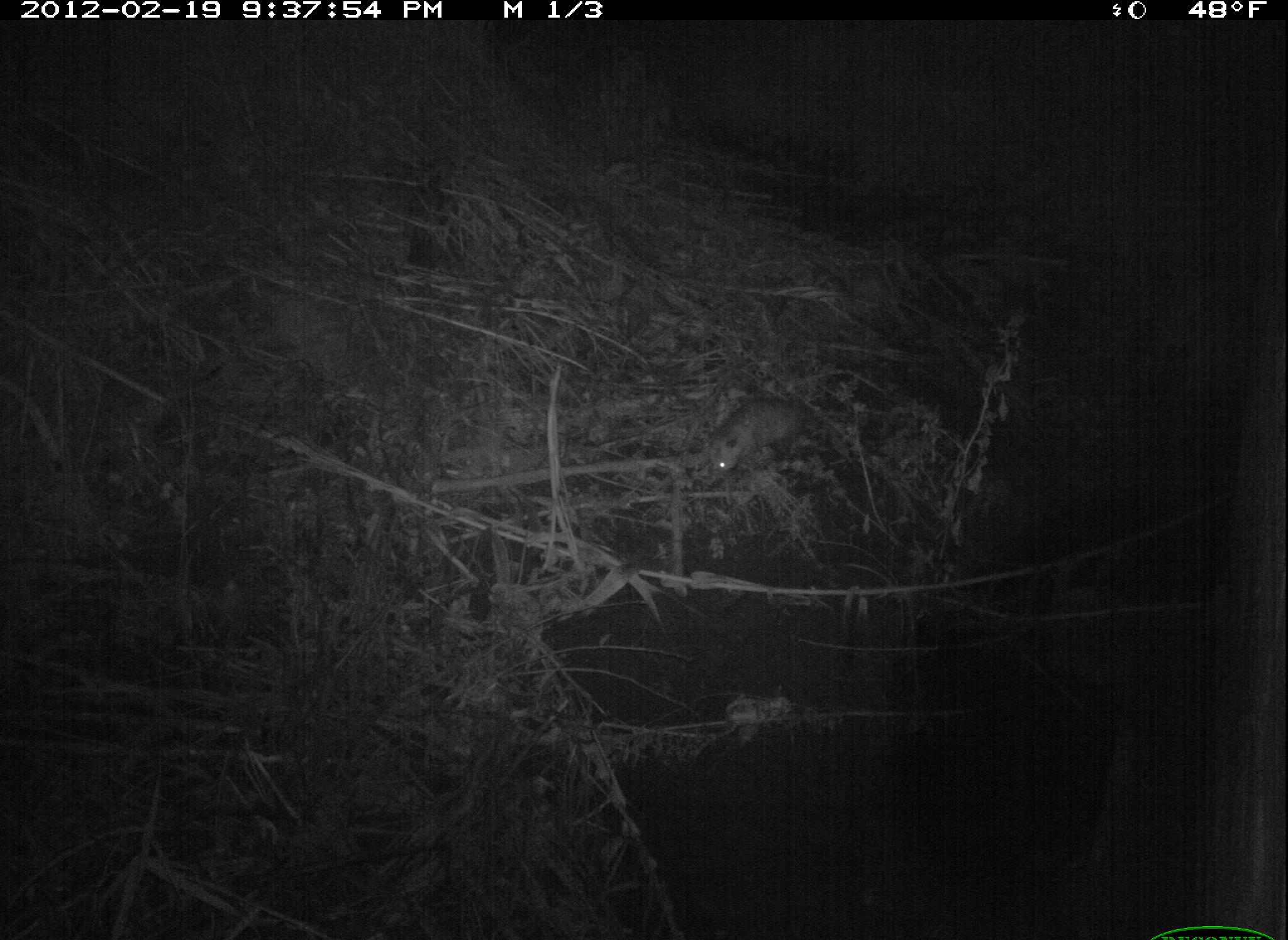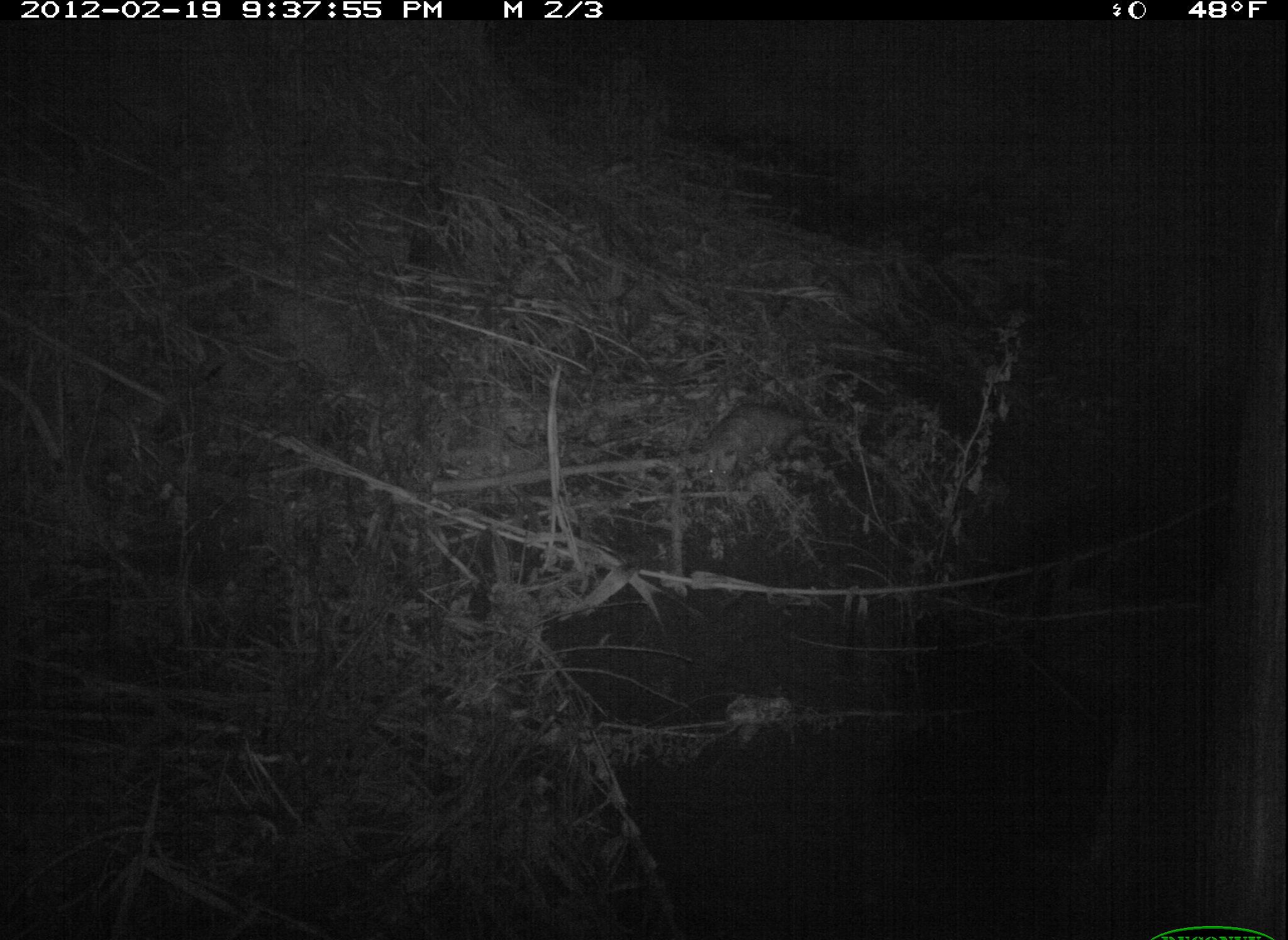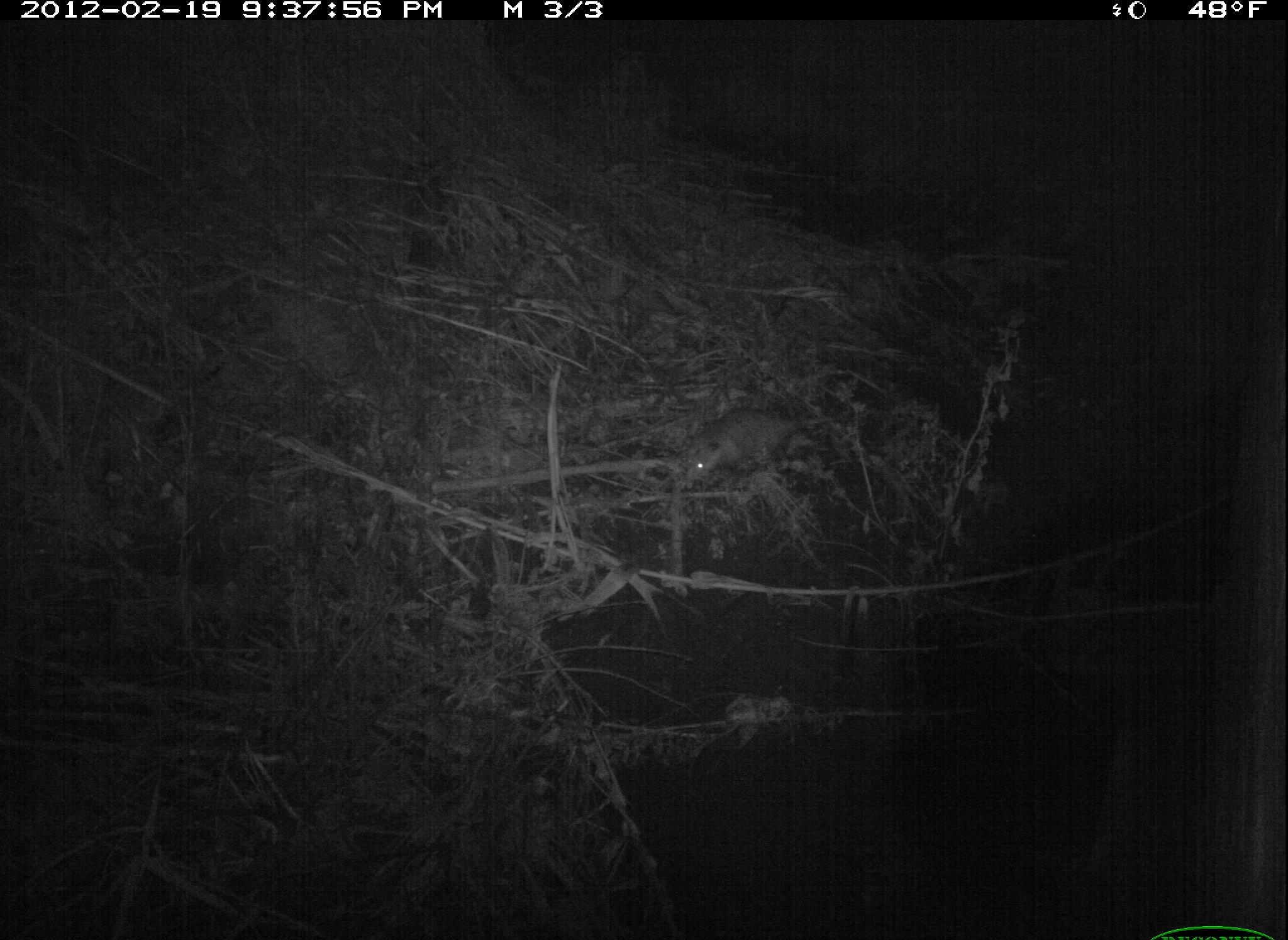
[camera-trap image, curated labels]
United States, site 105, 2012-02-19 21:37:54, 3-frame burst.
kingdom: Animalia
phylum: Chordata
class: Mammalia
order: Didelphimorphia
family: Didelphidae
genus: Didelphis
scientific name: Didelphis virginiana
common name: virginia opossum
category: opossum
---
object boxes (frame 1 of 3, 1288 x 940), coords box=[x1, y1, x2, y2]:
opossum: box=[681, 388, 866, 501]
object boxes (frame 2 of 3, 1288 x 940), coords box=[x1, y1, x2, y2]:
opossum: box=[683, 391, 855, 511]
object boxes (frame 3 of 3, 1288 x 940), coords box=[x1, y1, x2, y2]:
opossum: box=[657, 396, 852, 503]